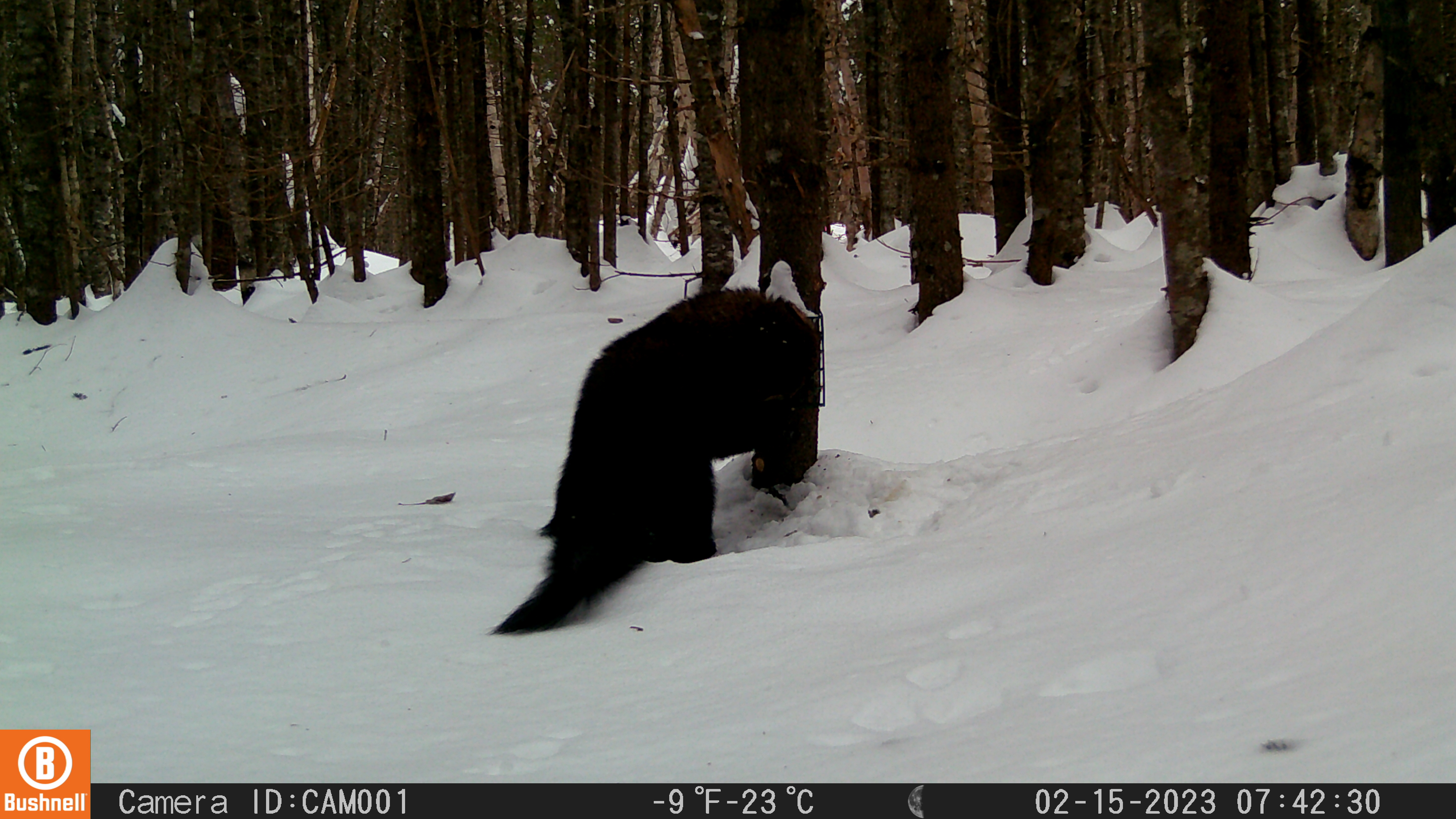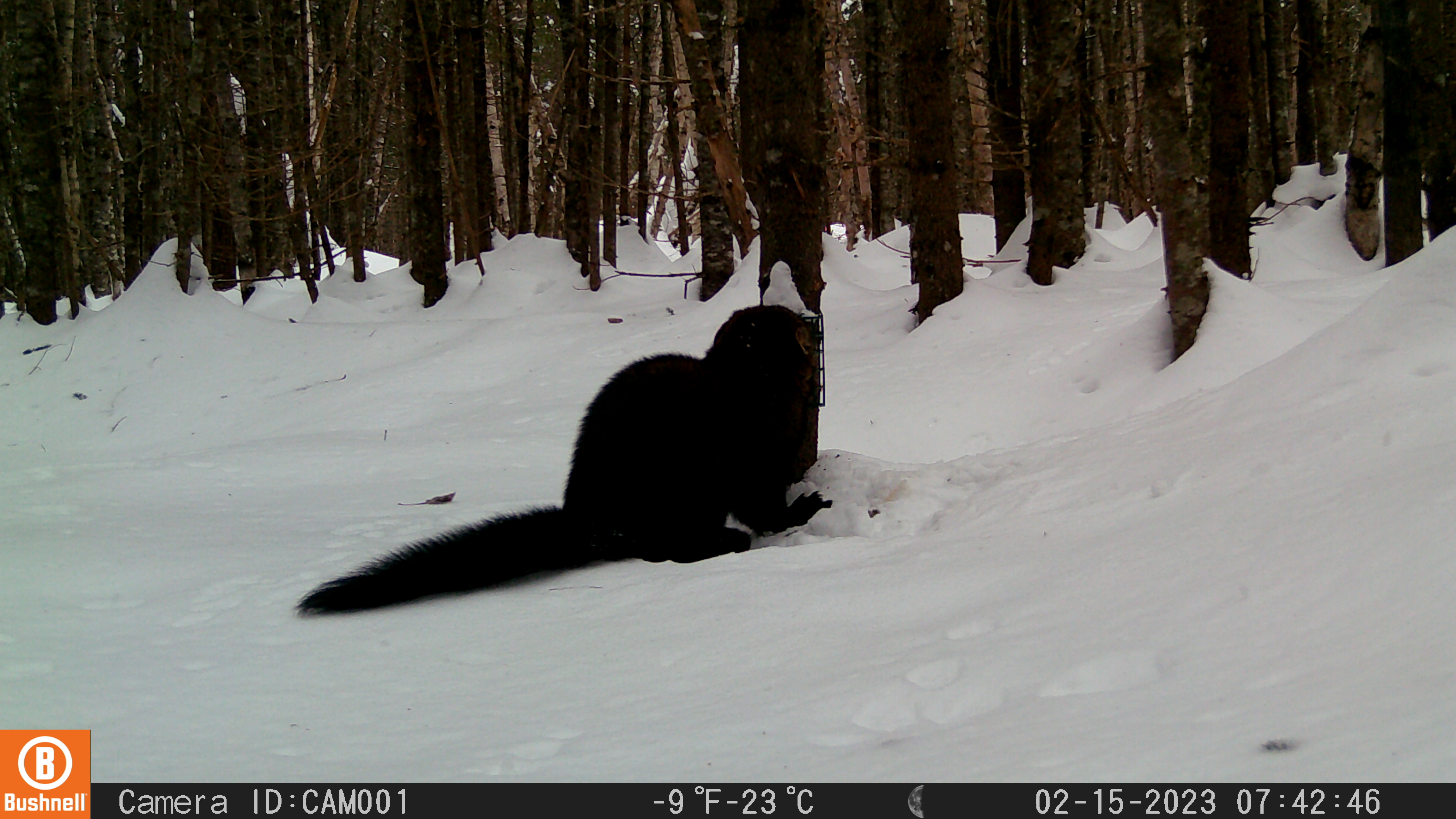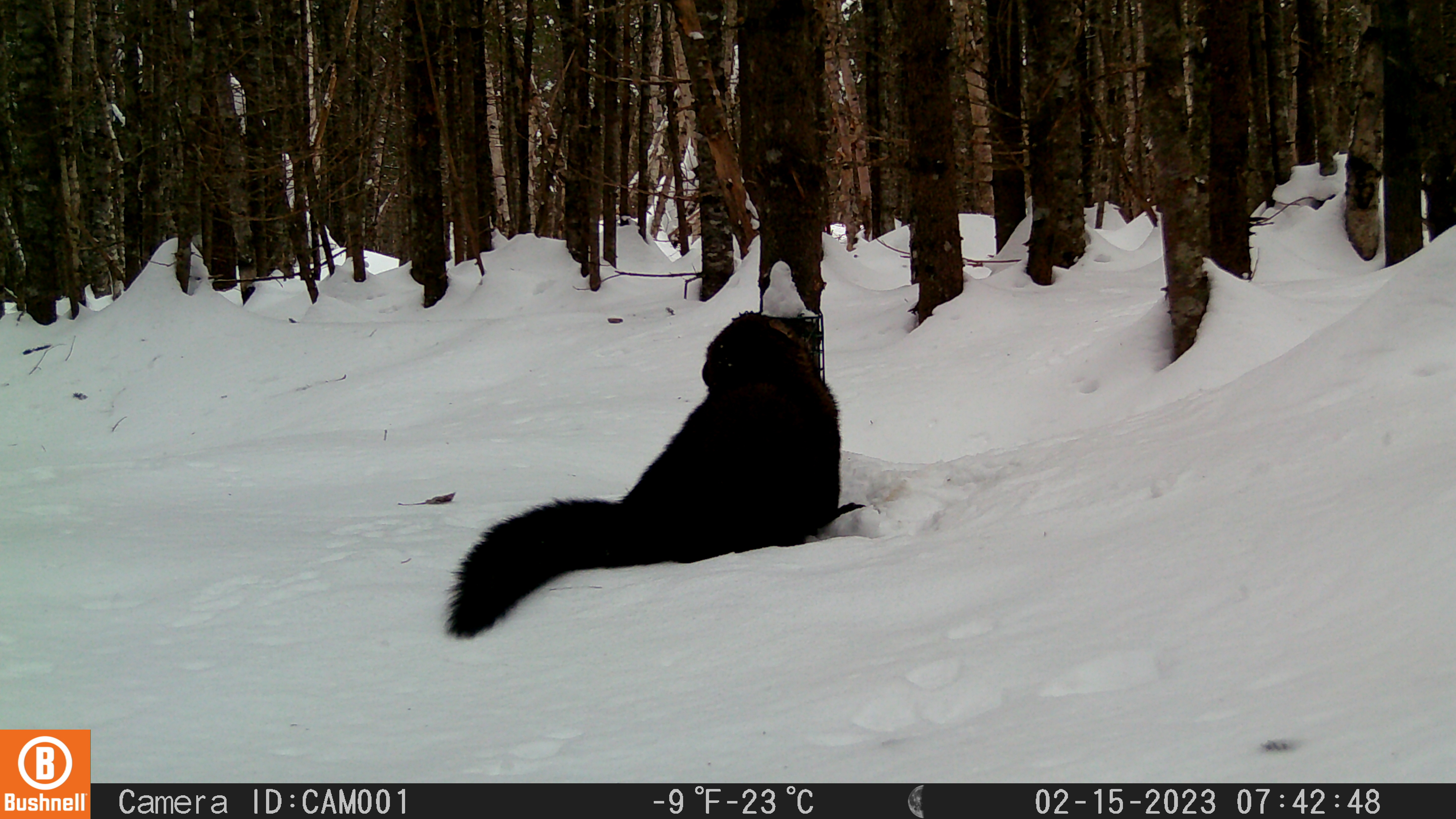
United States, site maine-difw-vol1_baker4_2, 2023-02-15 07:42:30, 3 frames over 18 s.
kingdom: Animalia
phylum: Chordata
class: Mammalia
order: Carnivora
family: Mustelidae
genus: Pekania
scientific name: Pekania pennanti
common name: fisher